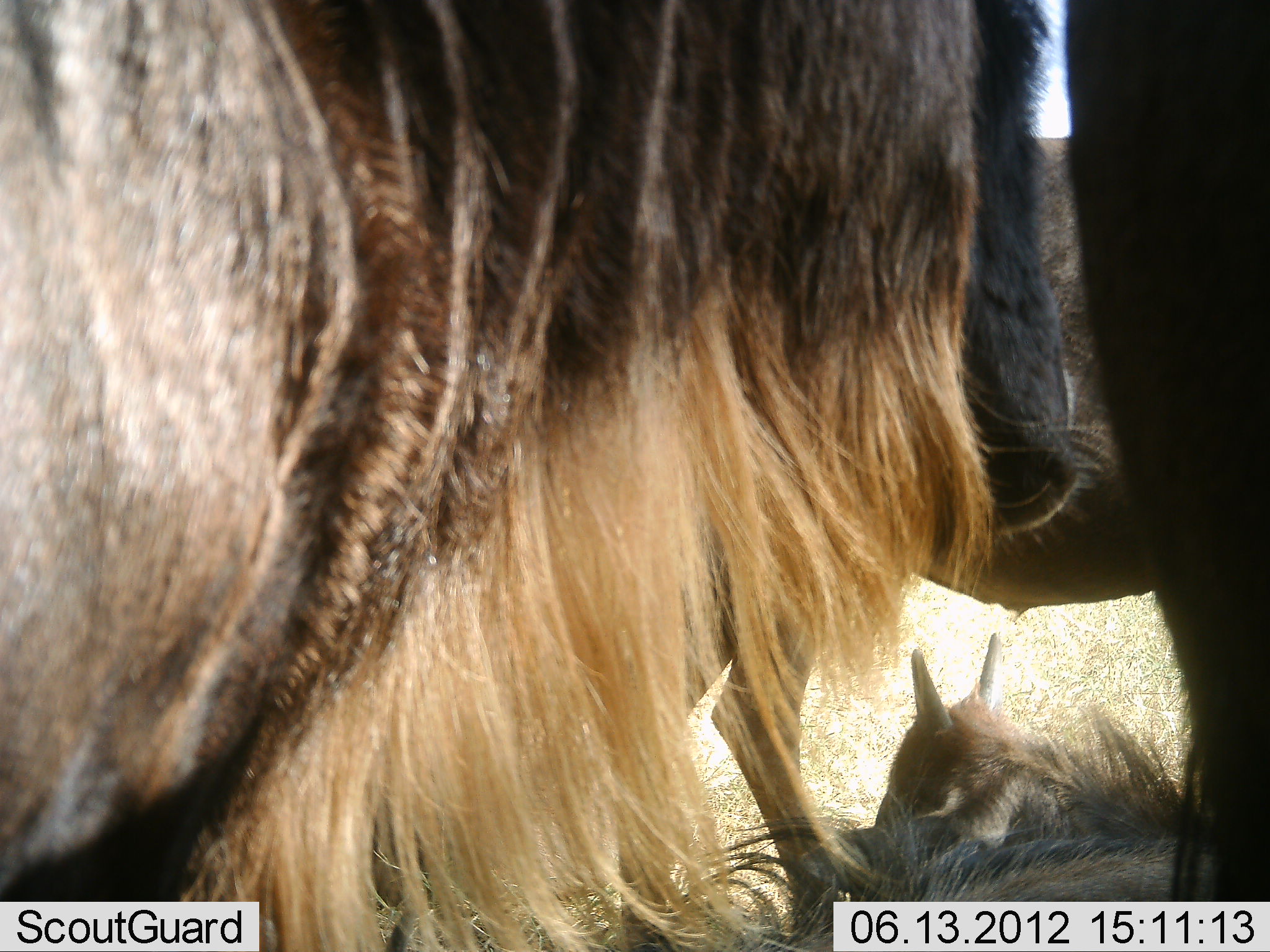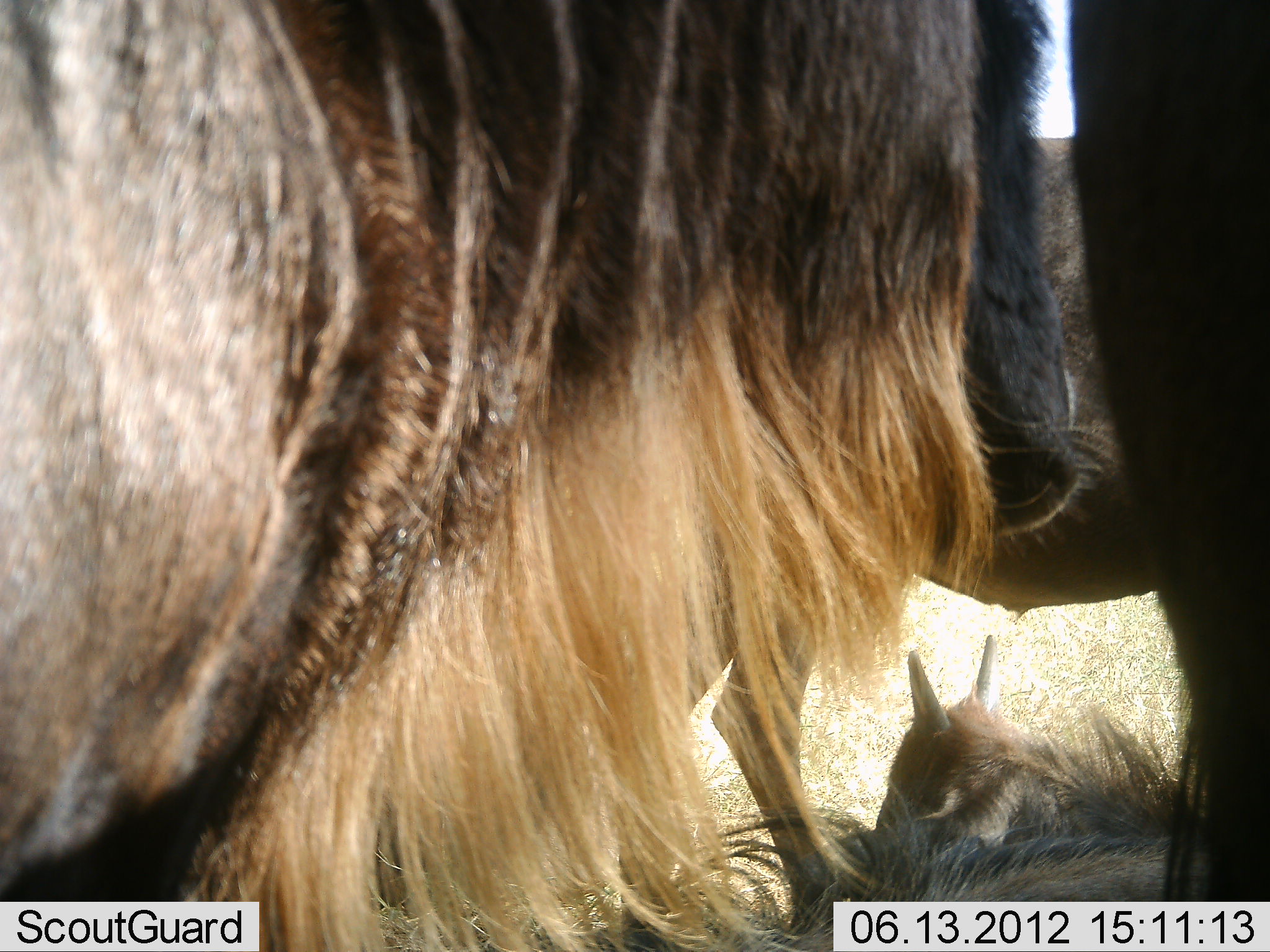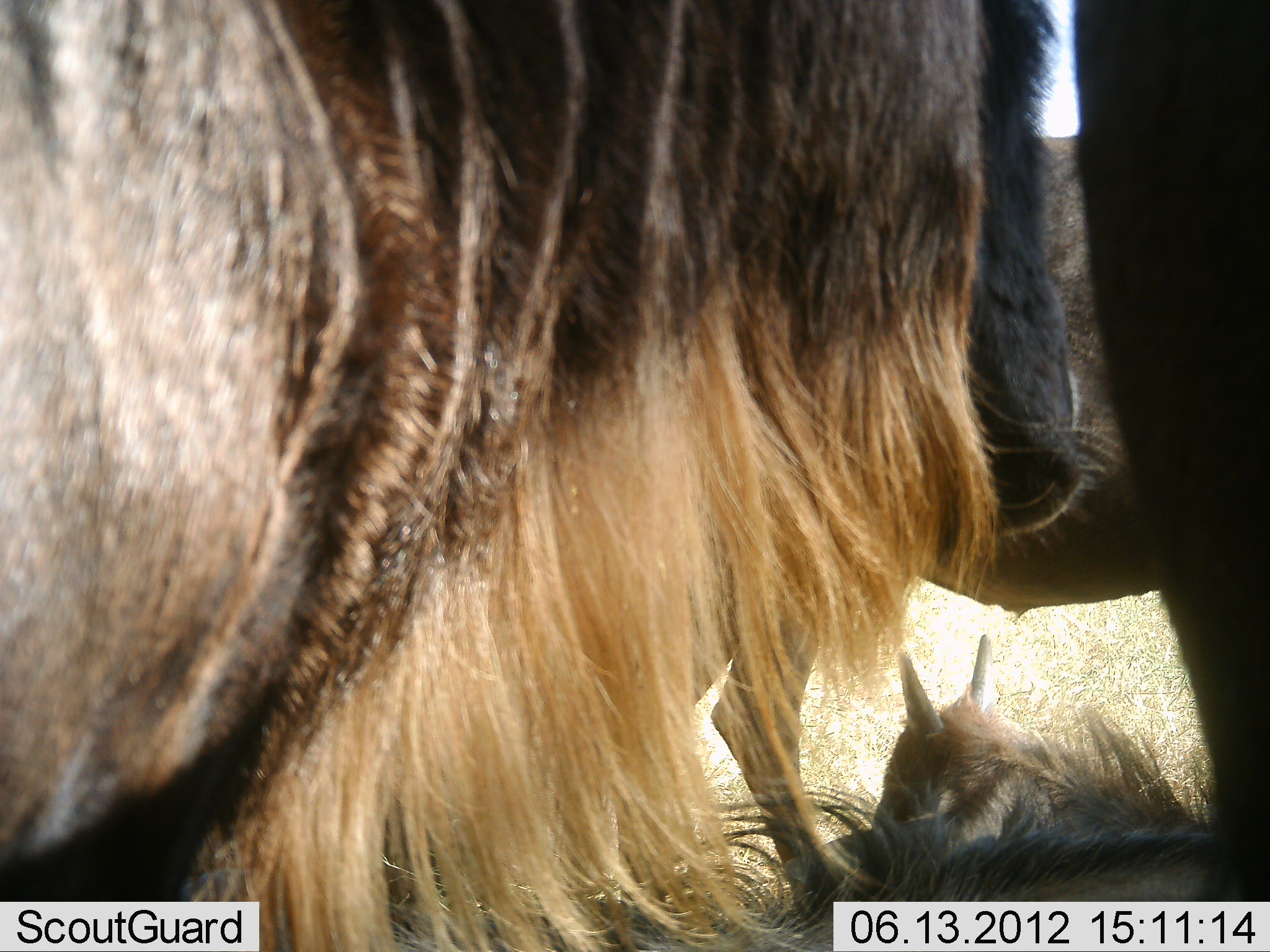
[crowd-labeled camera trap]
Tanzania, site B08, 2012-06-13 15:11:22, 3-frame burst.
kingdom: Animalia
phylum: Chordata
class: Mammalia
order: Artiodactyla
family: Bovidae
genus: Connochaetes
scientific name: Connochaetes taurinus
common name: blue wildebeest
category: wildebeest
Wildebeest (blue wildebeest) (Connochaetes taurinus), count 4. Behavior (volunteer vote fractions): standing 80%, resting 100%, moving 0%, interacting 10%. Young present (vote fraction): 50%. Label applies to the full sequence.